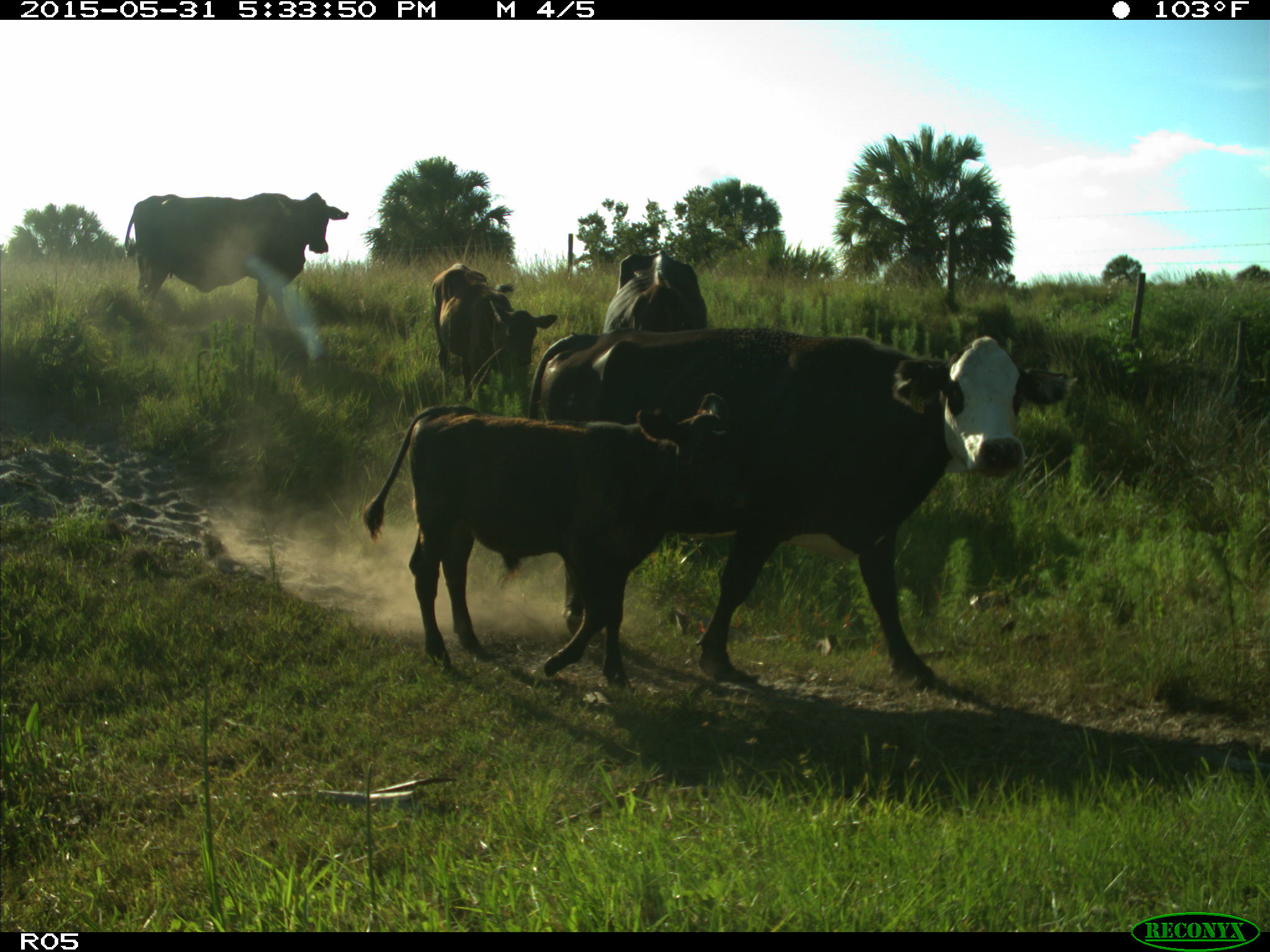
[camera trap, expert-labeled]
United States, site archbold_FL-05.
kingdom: Animalia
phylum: Chordata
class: Mammalia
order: Artiodactyla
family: Bovidae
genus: Bos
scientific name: Bos taurus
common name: domestic cow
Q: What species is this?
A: Bos taurus (domestic cow).